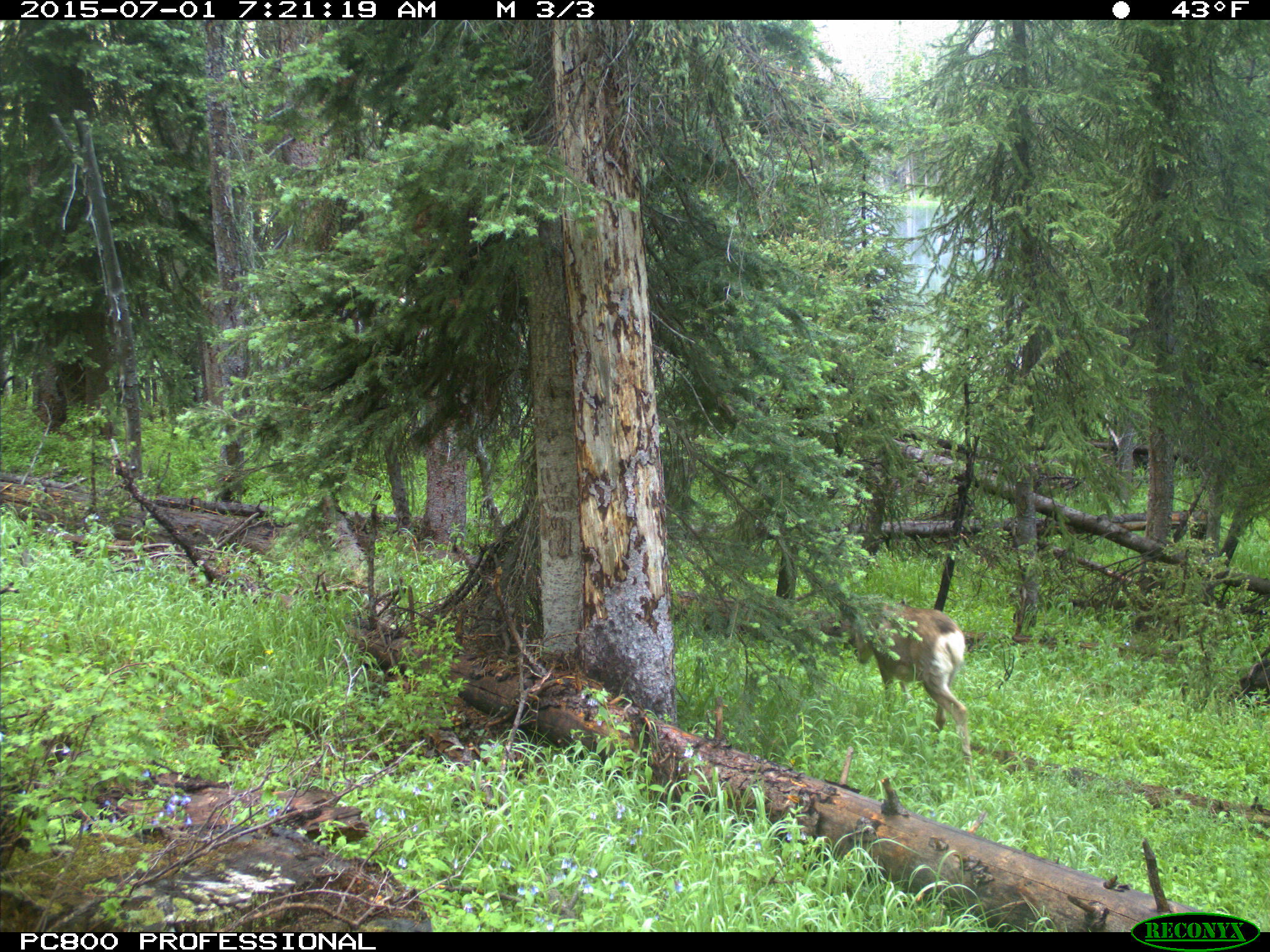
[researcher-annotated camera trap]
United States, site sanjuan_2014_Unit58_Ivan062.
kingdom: Animalia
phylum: Chordata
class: Mammalia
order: Artiodactyla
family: Cervidae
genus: Odocoileus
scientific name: Odocoileus hemionus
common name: mule deer